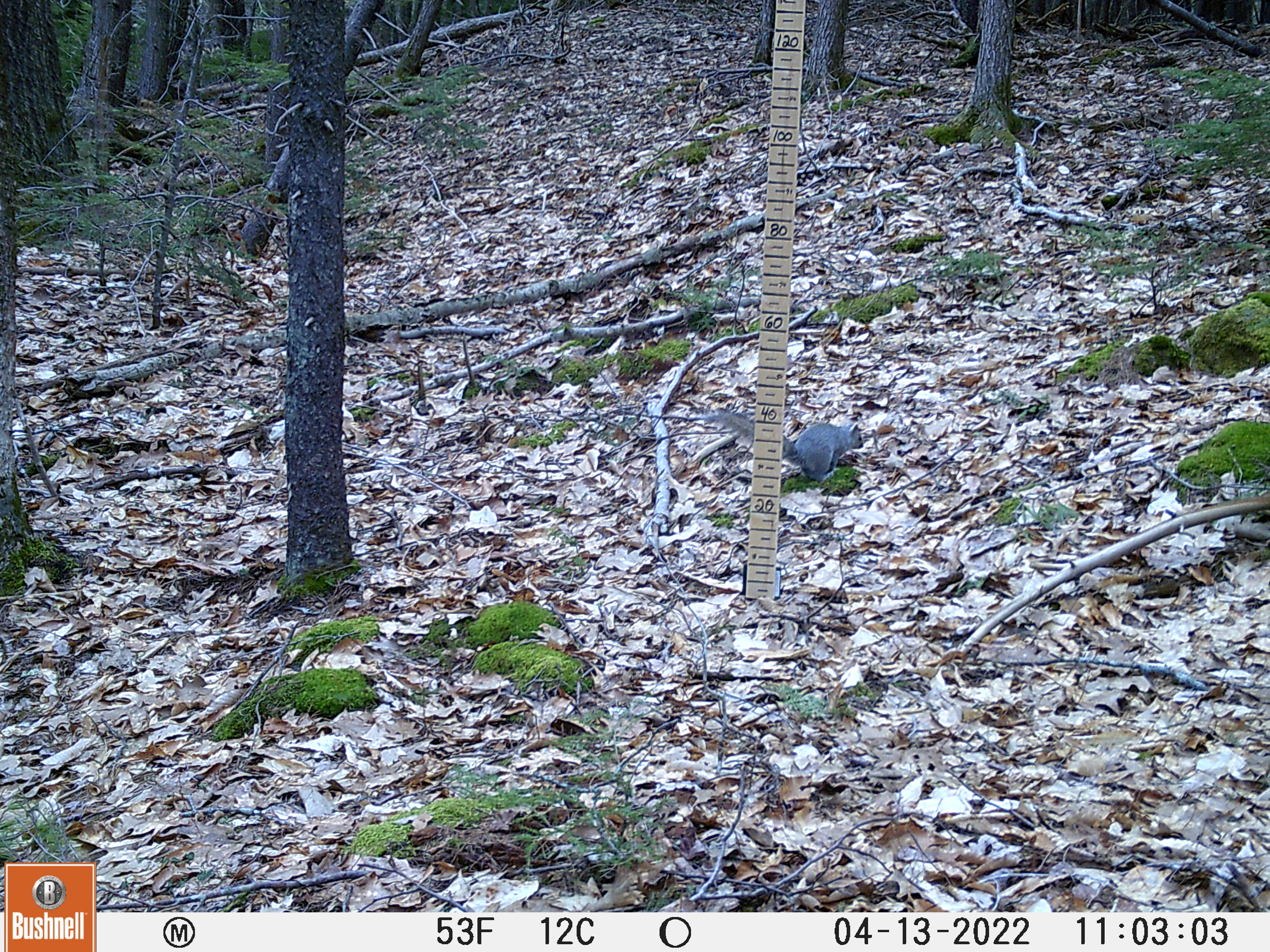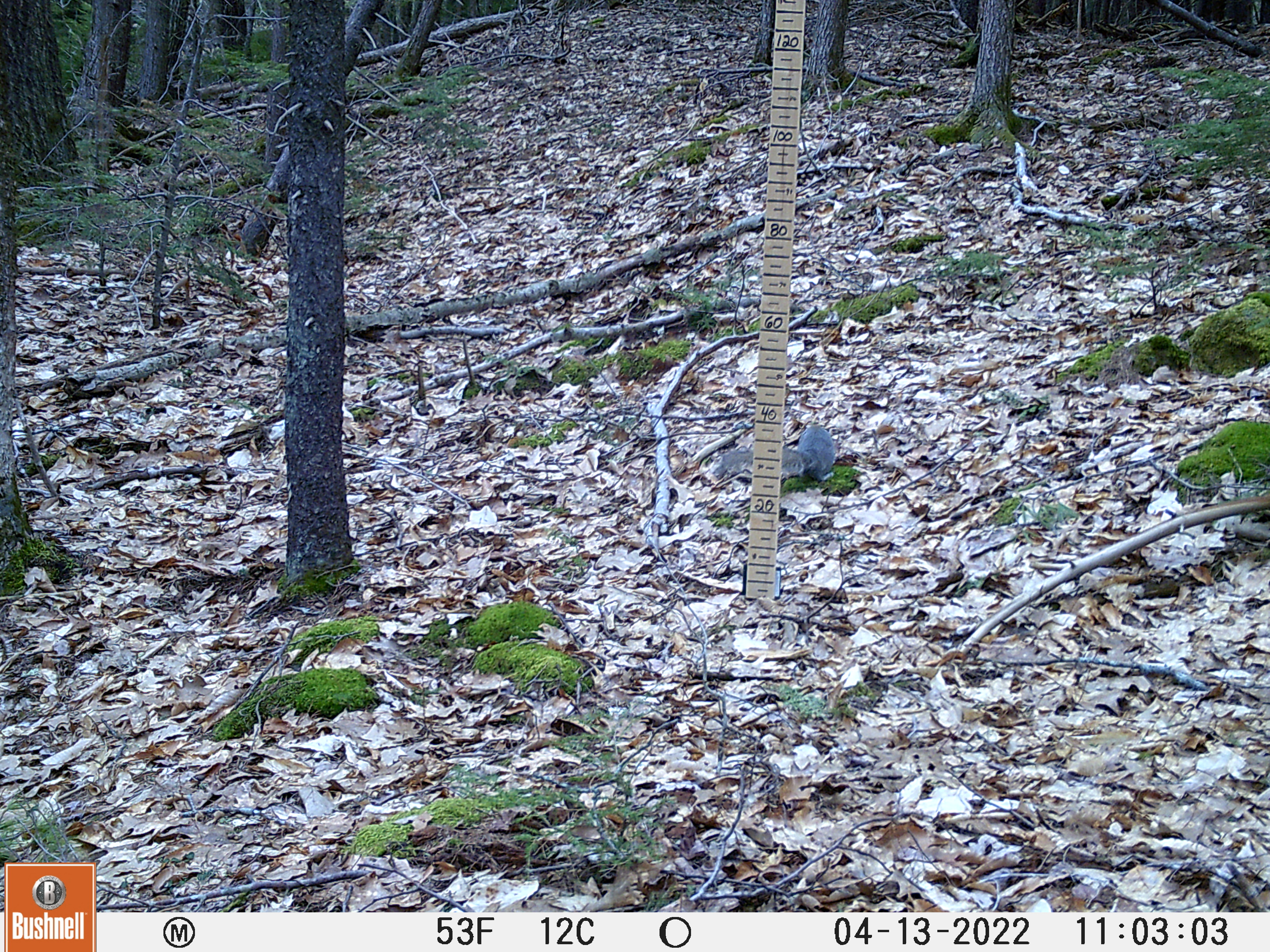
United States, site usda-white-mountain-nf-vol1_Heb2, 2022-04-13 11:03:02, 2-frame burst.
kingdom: Animalia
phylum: Chordata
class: Mammalia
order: Rodentia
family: Sciuridae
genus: Sciurus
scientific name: Sciurus carolinensis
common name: gray squirrel